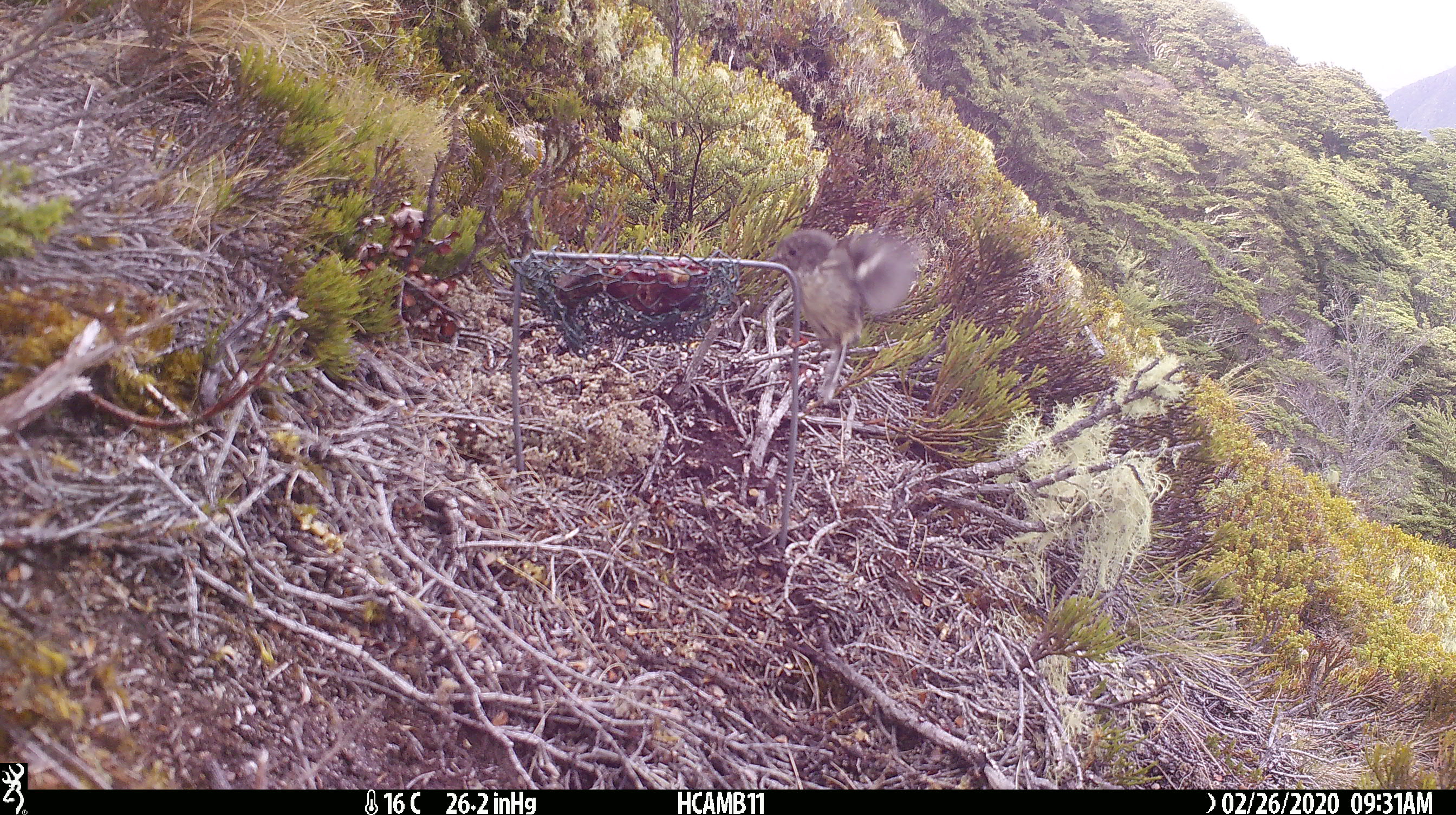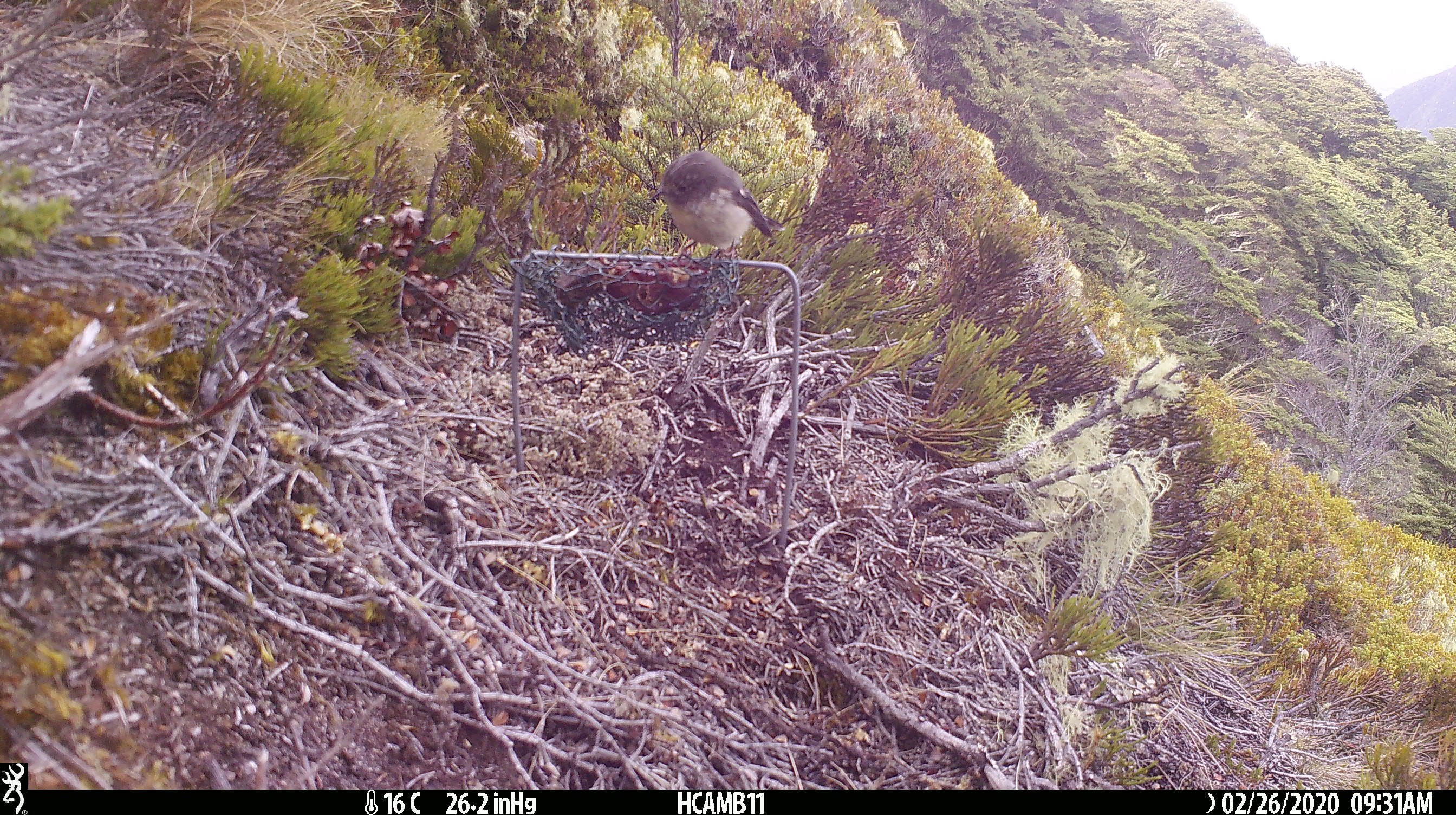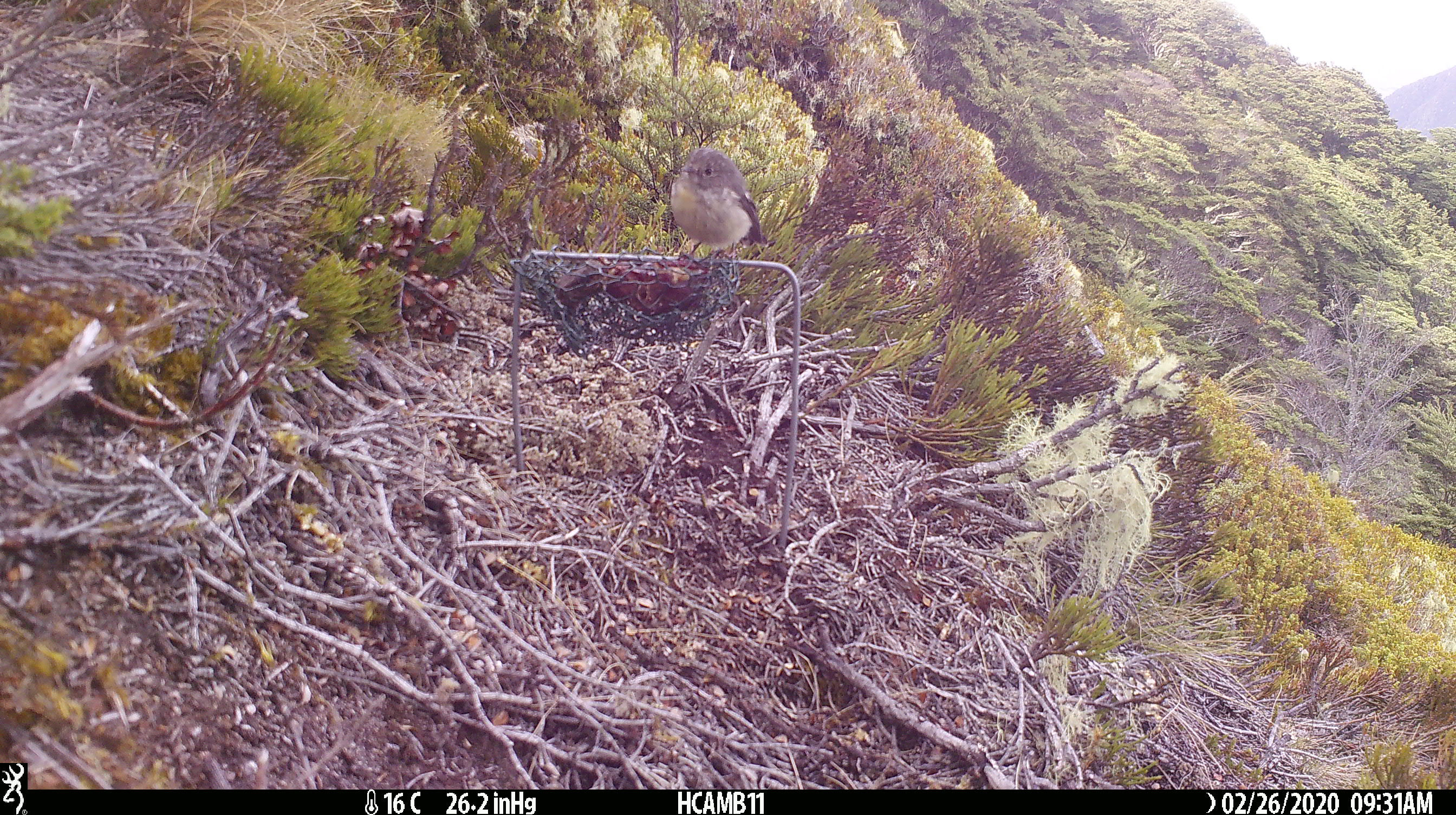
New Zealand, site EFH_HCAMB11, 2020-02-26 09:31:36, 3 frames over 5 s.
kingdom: Animalia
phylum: Chordata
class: Aves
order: Passeriformes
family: Petroicidae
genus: Petroica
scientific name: Petroica macrocephala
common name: tomtit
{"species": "tomtit (Petroica macrocephala)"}